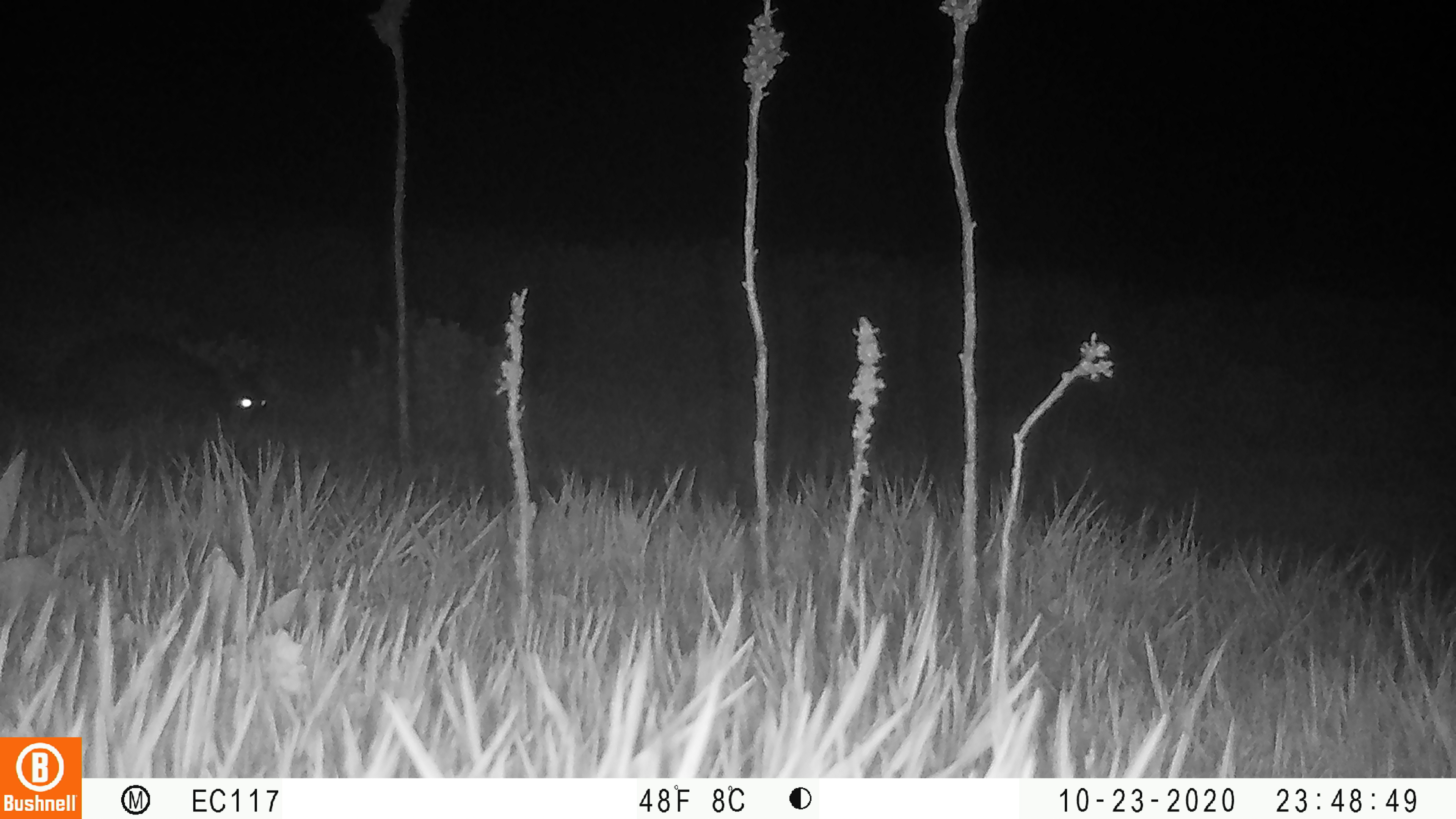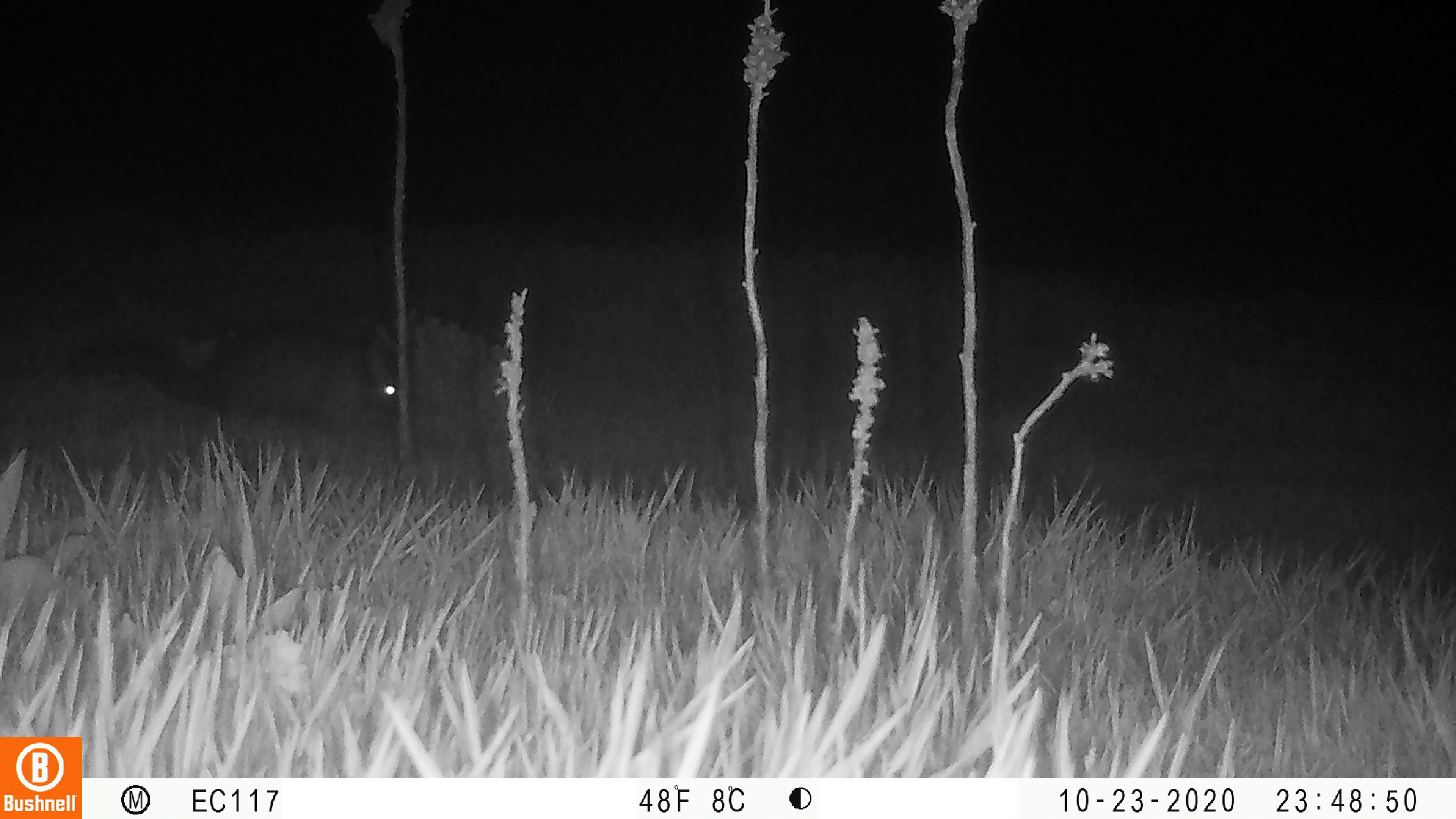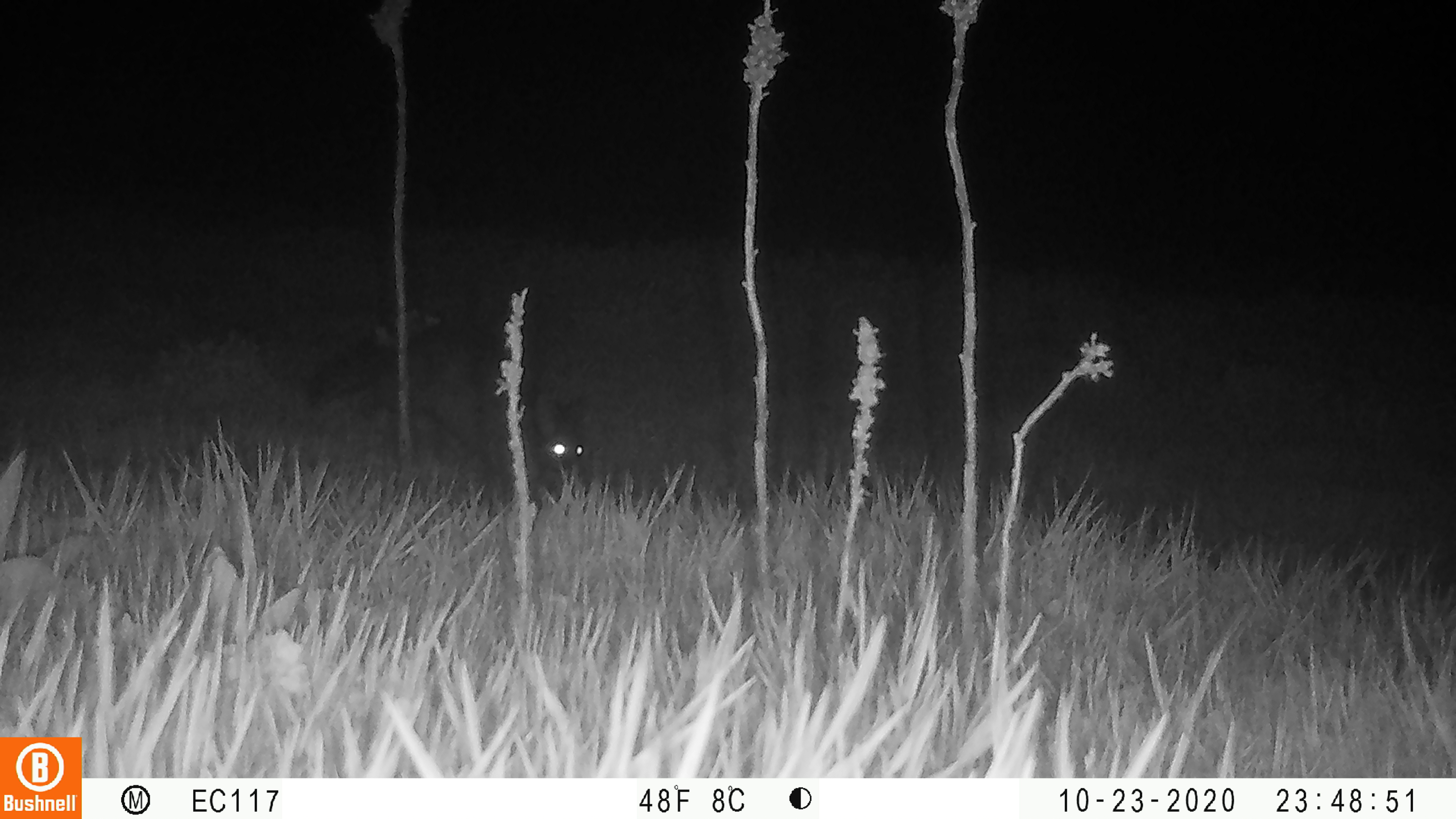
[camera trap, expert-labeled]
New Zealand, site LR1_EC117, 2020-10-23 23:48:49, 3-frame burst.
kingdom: Animalia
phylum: Chordata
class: Mammalia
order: Diprotodontia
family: Phalangeridae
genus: Trichosurus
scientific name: Trichosurus vulpecula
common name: common brushtail possum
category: possum